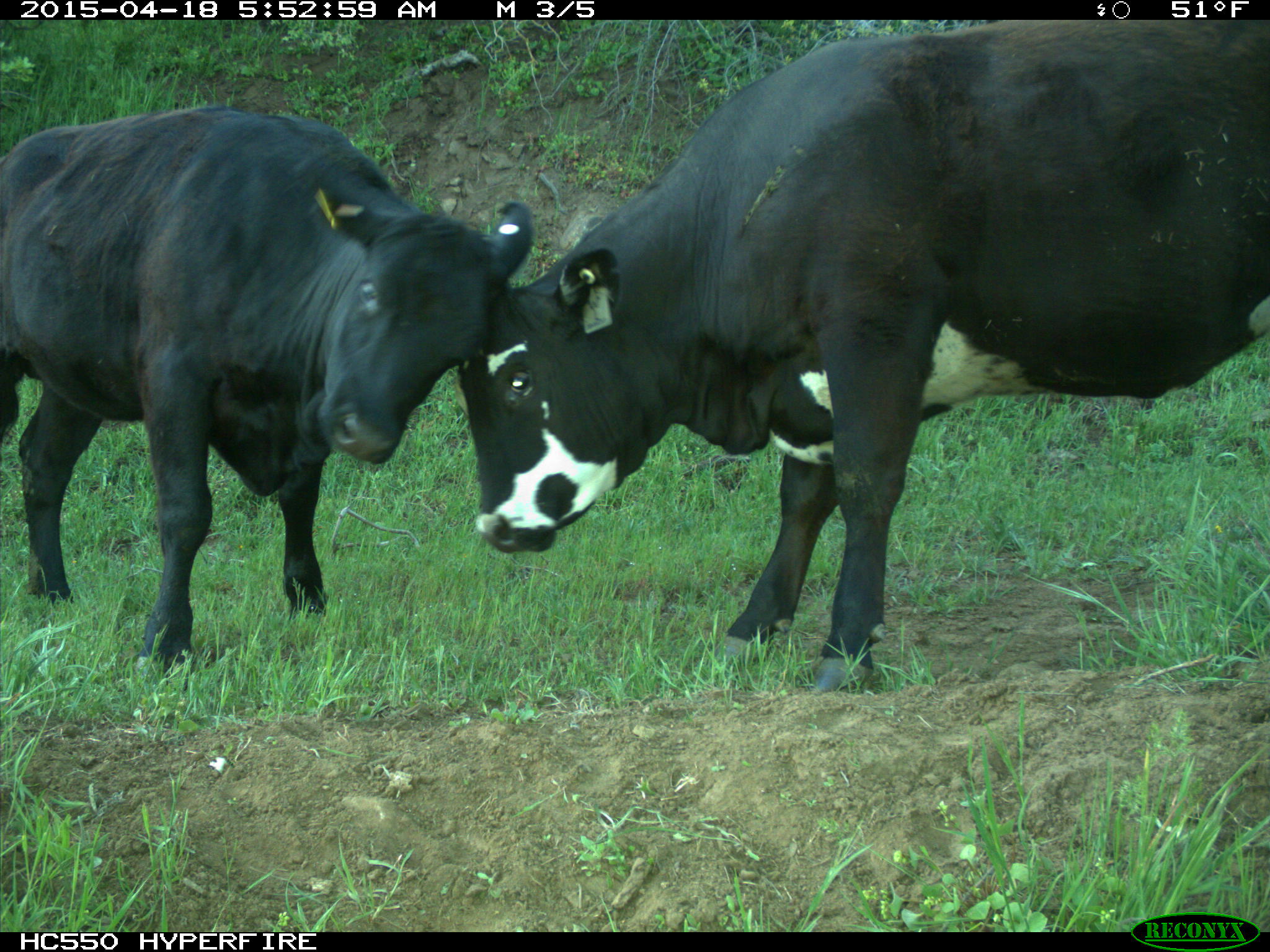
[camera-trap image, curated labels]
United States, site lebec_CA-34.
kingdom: Animalia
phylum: Chordata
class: Mammalia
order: Artiodactyla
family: Bovidae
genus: Bos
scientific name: Bos taurus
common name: domestic cow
Bos taurus (domestic cow).